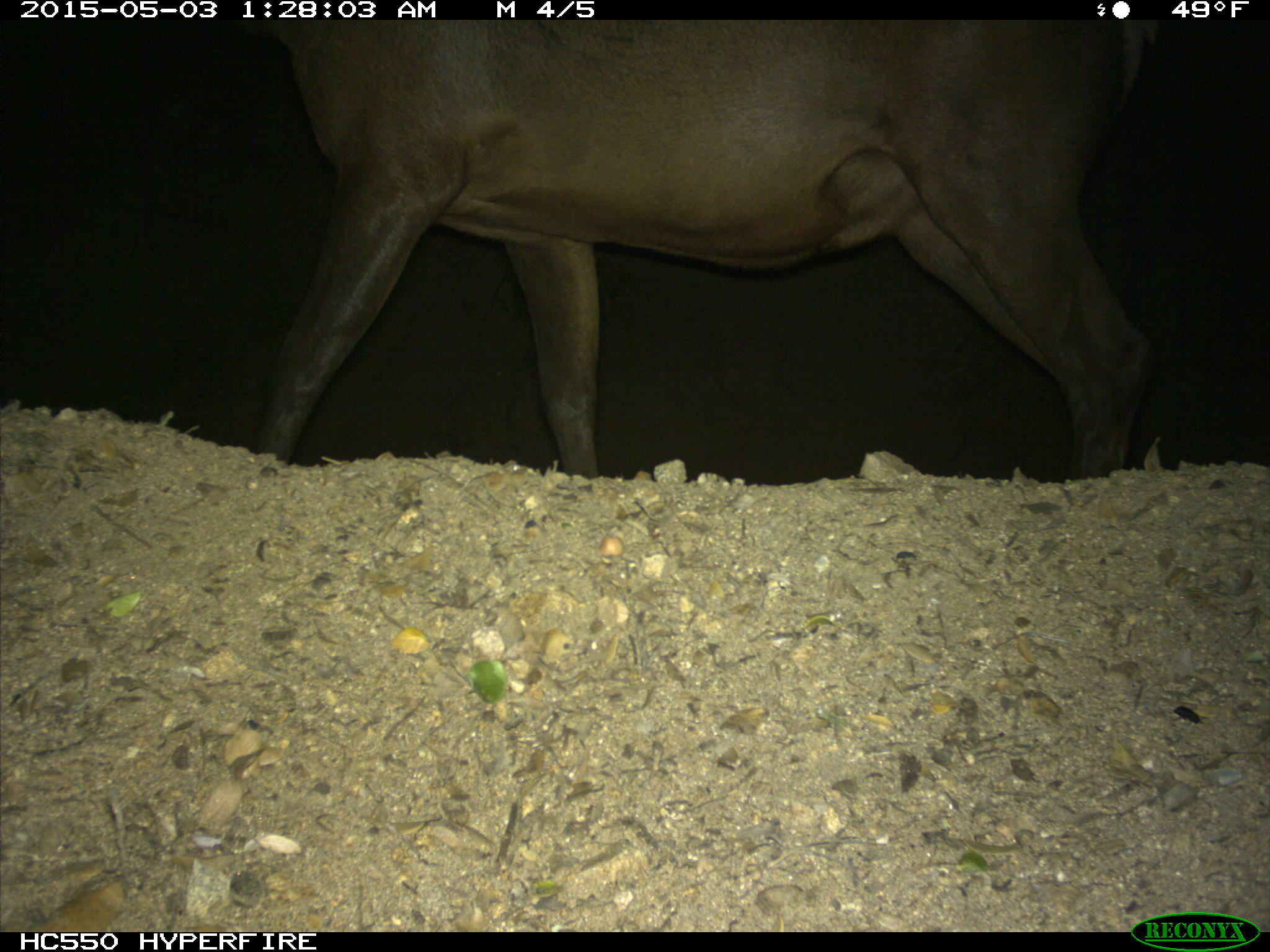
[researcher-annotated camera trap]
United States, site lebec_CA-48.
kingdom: Animalia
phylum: Chordata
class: Mammalia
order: Artiodactyla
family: Cervidae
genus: Cervus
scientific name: Cervus canadensis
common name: elk